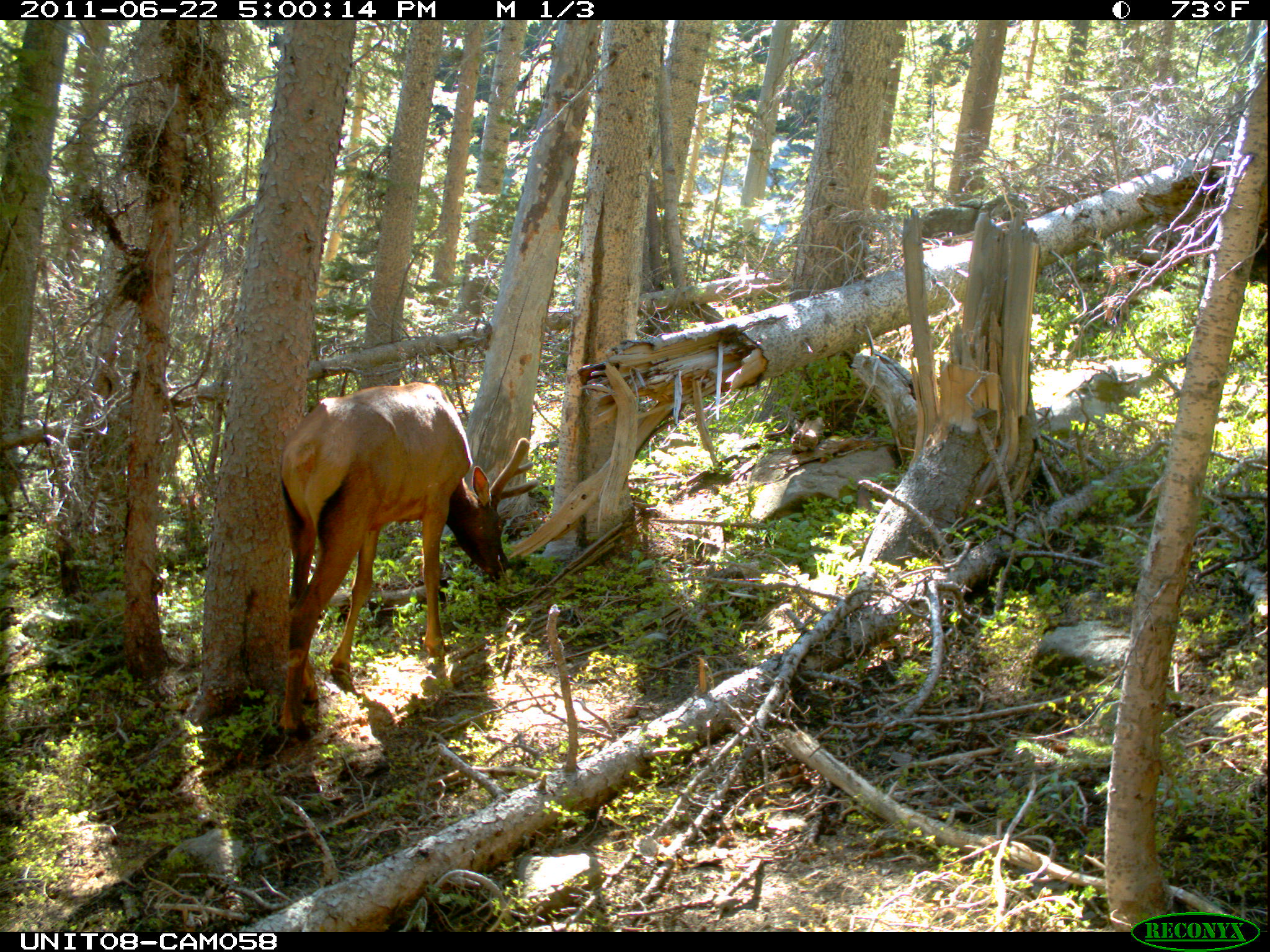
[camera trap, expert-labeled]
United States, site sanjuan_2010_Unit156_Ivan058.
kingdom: Animalia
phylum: Chordata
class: Mammalia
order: Artiodactyla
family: Cervidae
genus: Cervus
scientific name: Cervus elaphus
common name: red deer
Cervus elaphus (red deer).